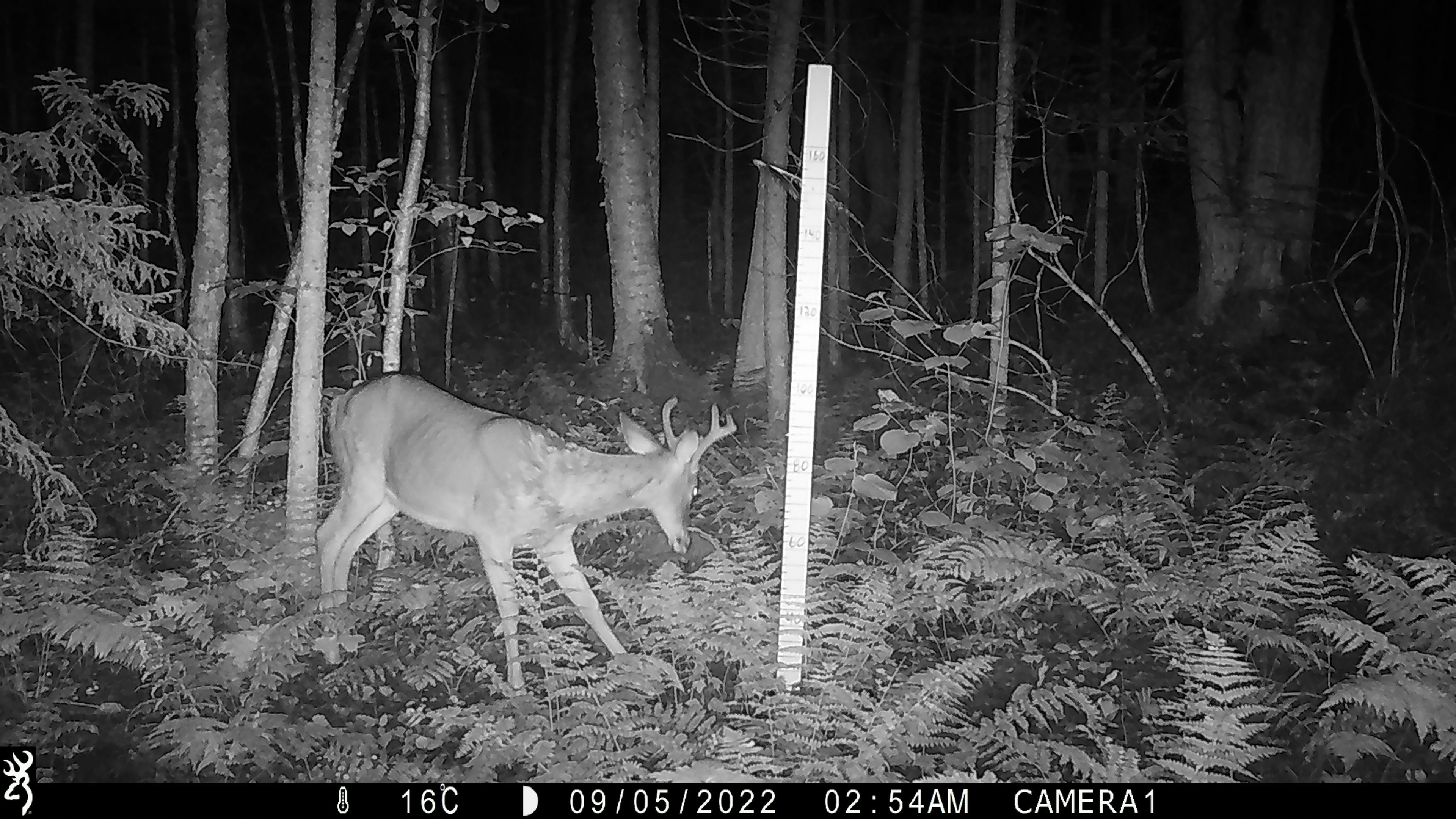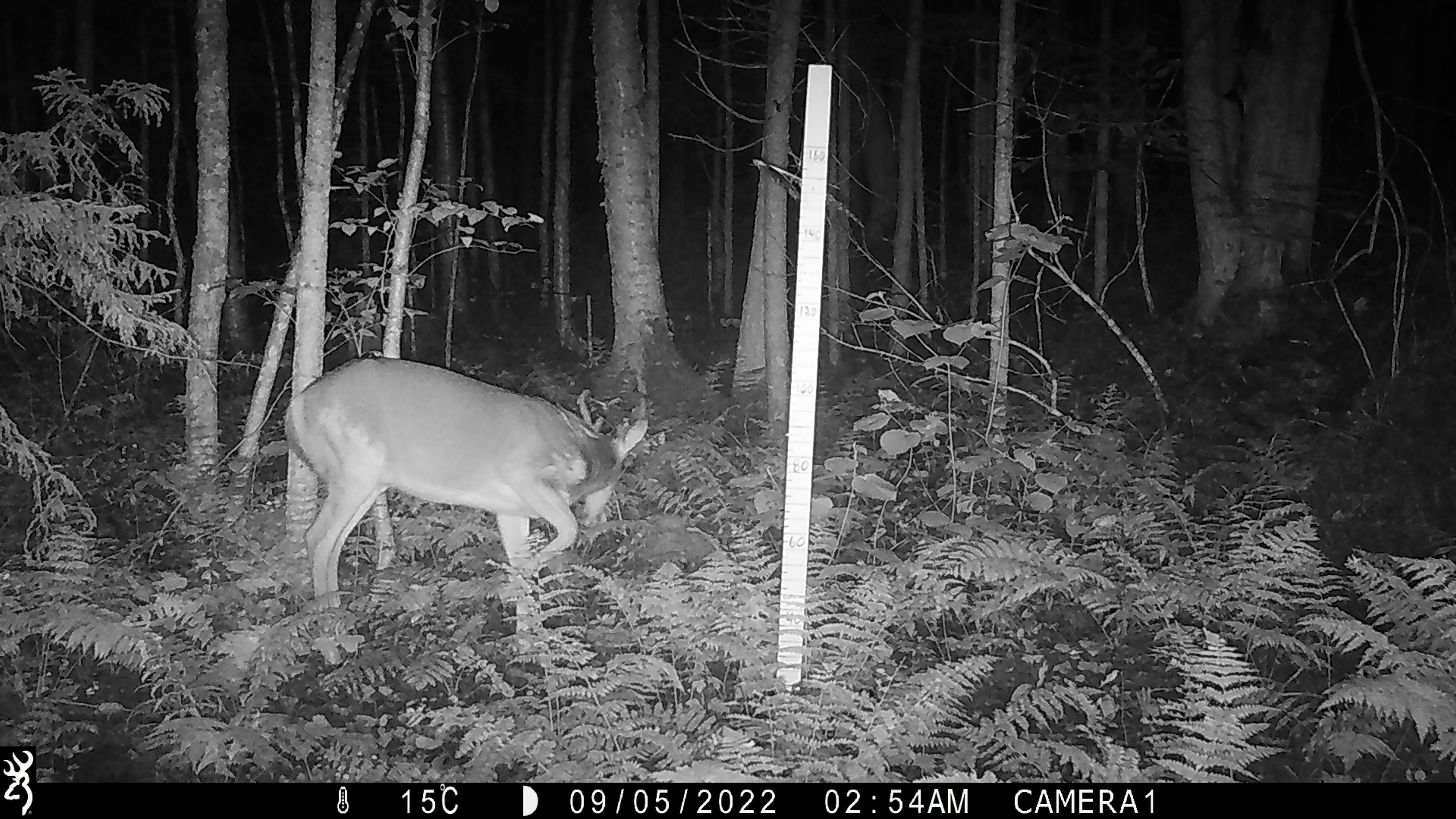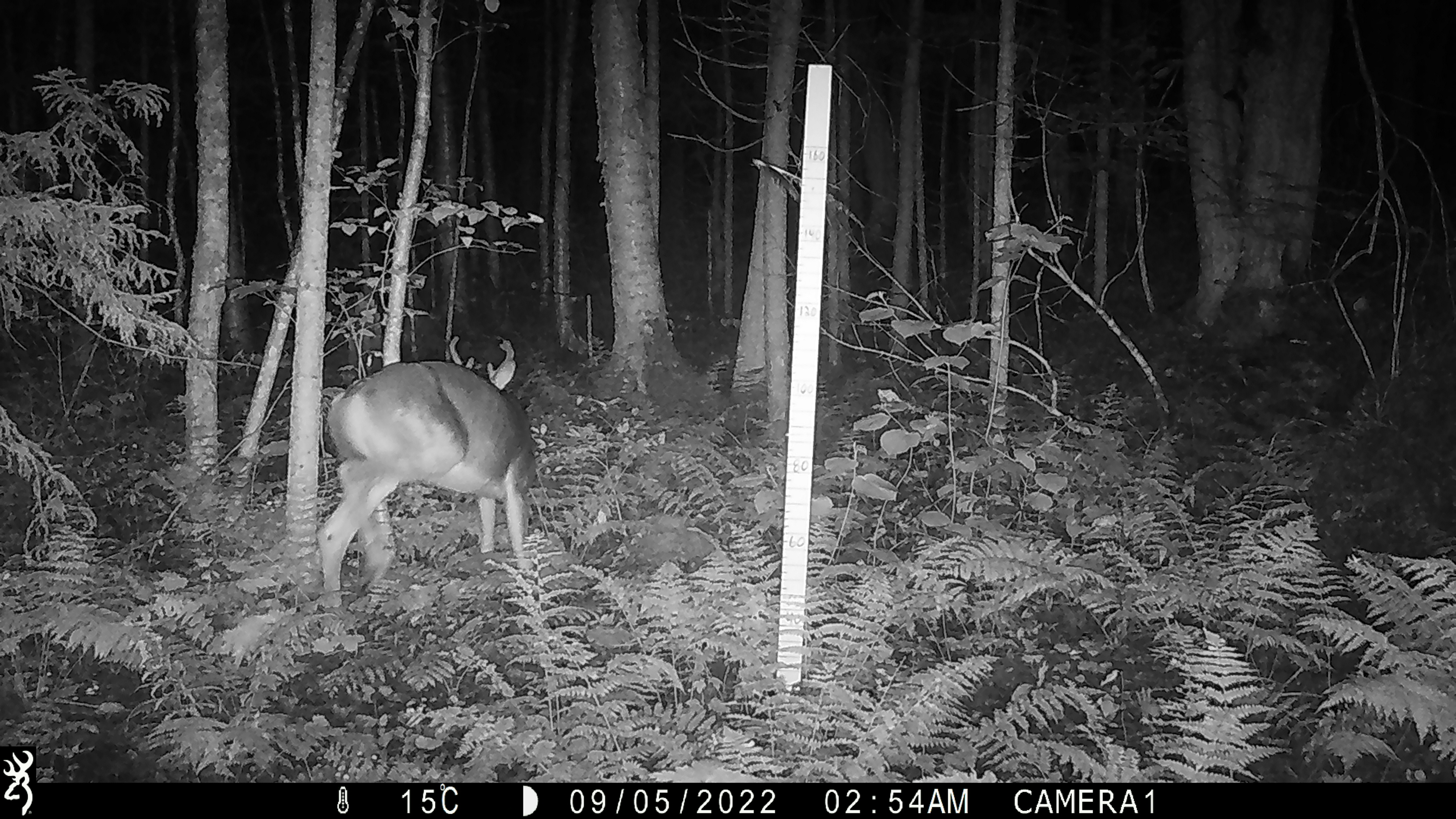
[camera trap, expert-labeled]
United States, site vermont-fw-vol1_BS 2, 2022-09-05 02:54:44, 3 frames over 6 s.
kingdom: Animalia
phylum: Chordata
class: Mammalia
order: Artiodactyla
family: Cervidae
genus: Odocoileus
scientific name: Odocoileus virginianus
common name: white-tailed deer